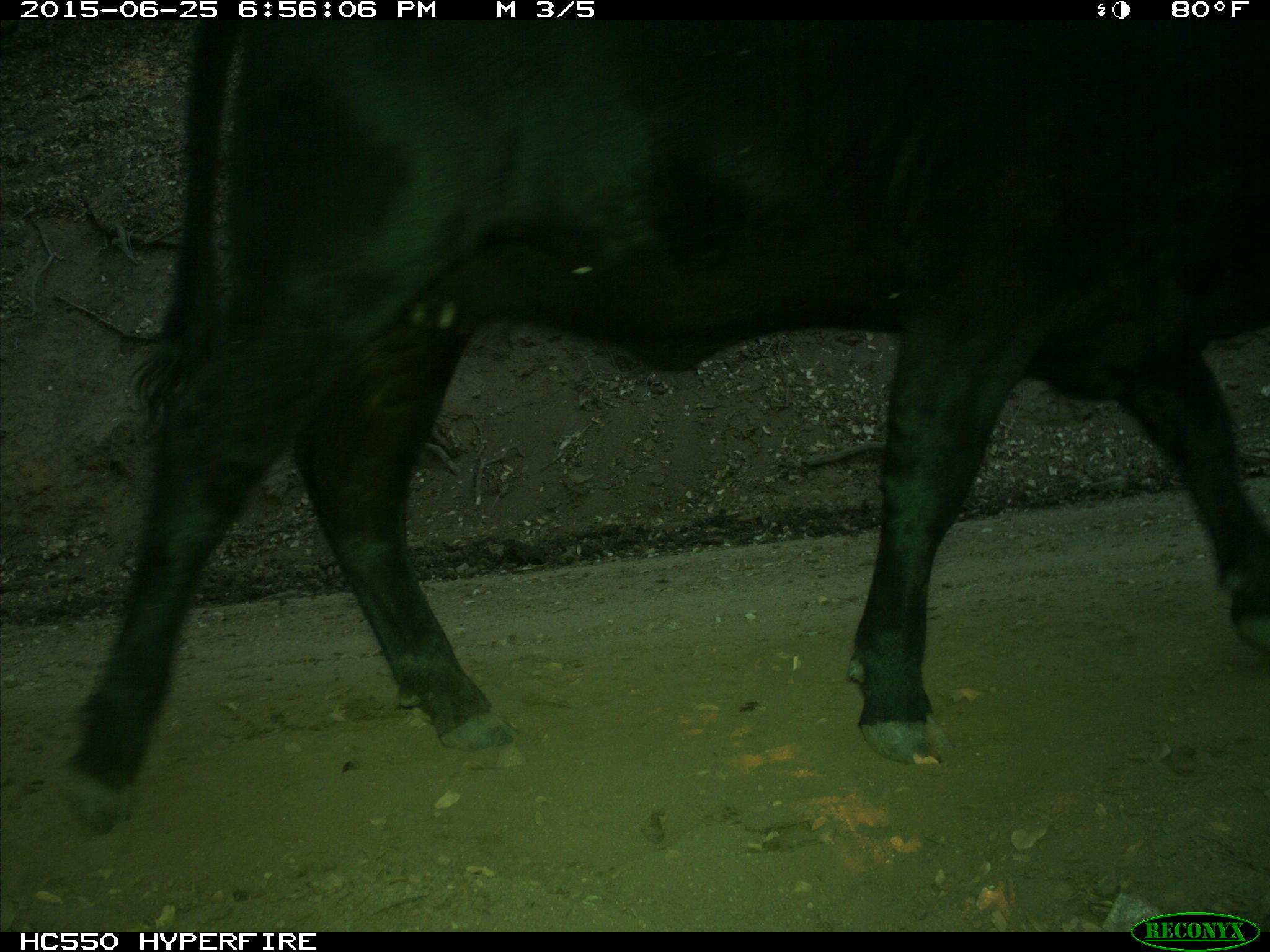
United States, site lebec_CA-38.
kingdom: Animalia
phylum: Chordata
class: Mammalia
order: Artiodactyla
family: Bovidae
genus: Bos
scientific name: Bos taurus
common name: domestic cow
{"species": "Bos taurus (domestic cow)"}